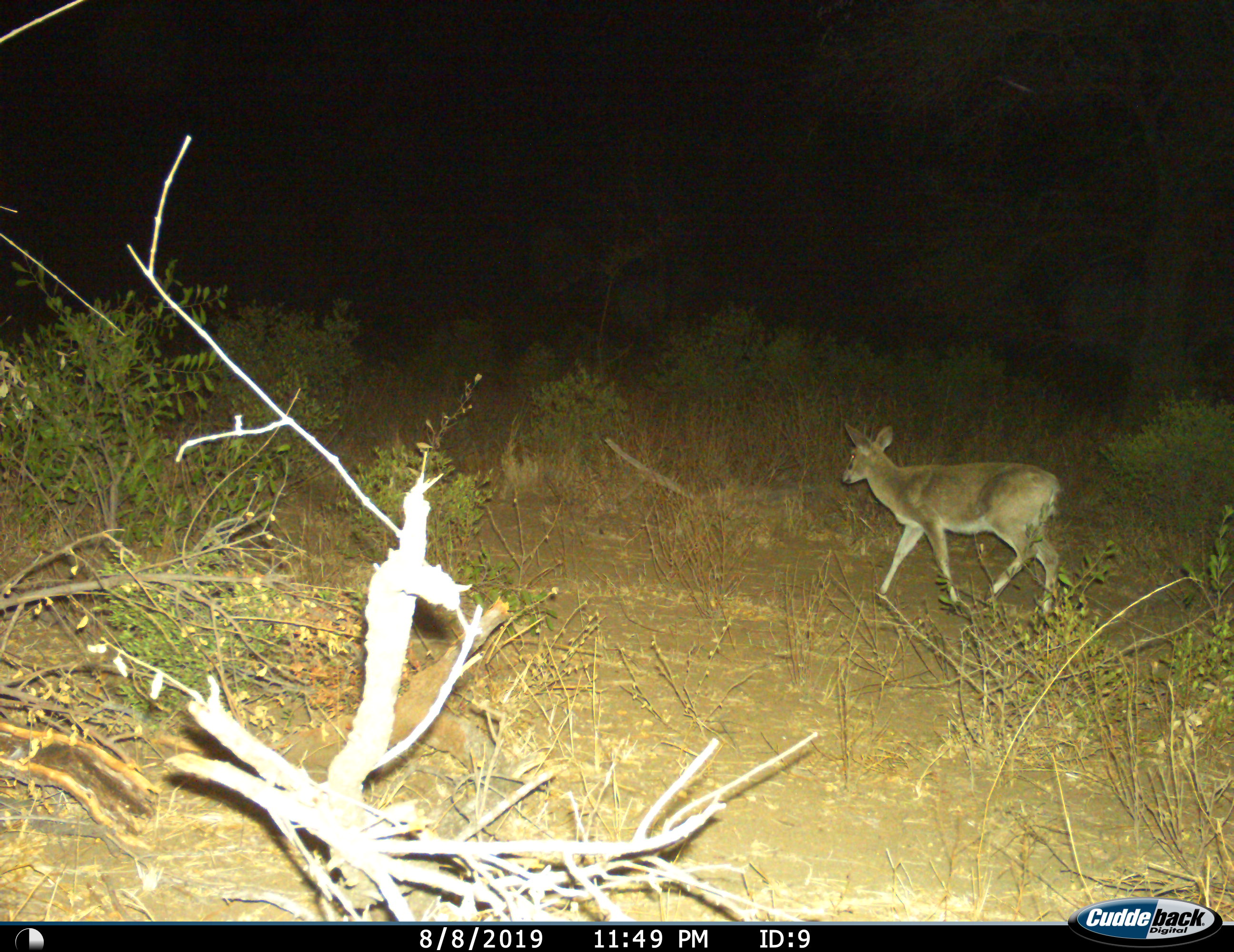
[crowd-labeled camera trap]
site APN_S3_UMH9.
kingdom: Animalia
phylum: Chordata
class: Mammalia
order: Artiodactyla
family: Bovidae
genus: Sylvicapra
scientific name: Sylvicapra grimmia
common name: common duiker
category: duikercommongrey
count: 1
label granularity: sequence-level